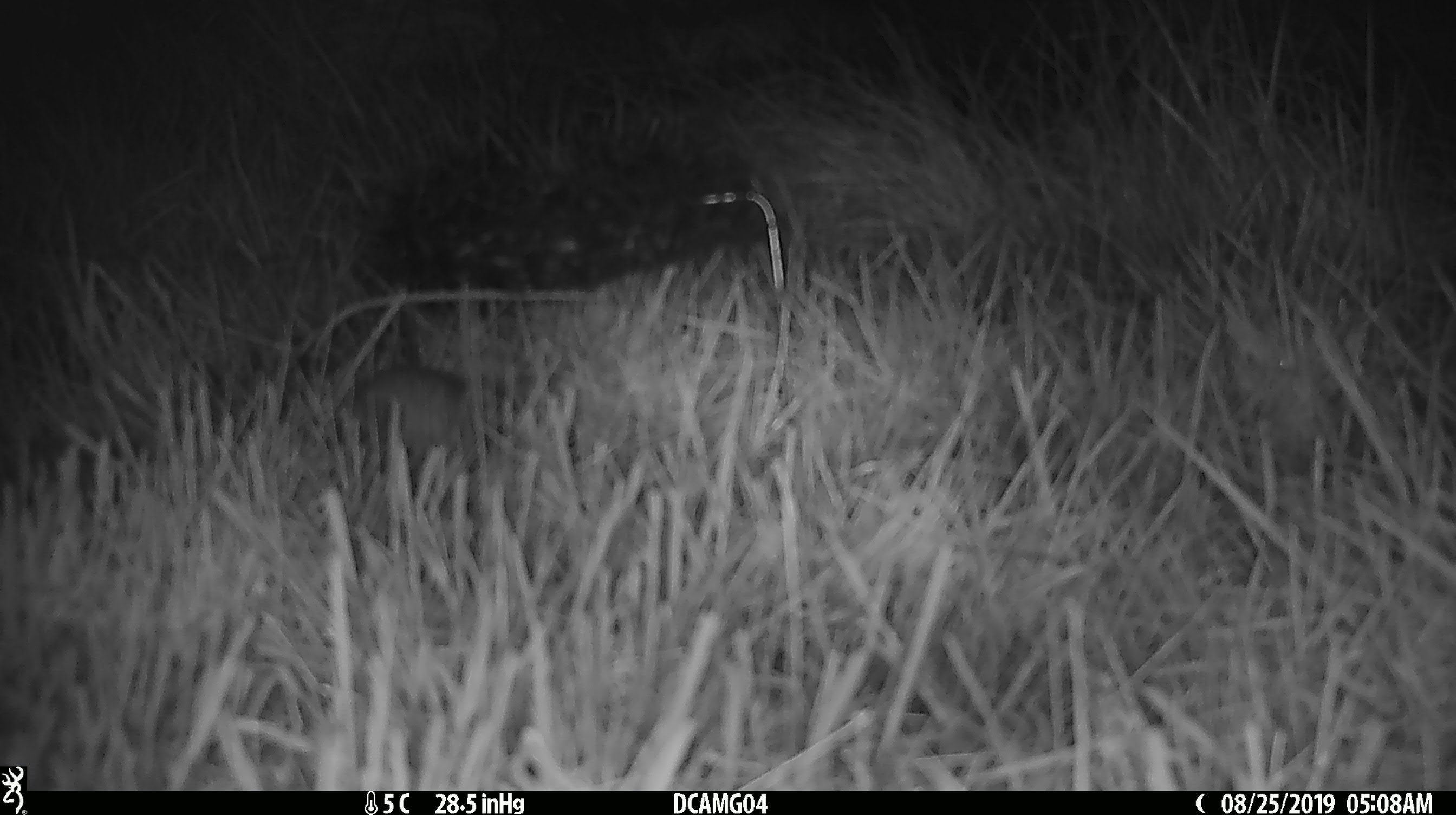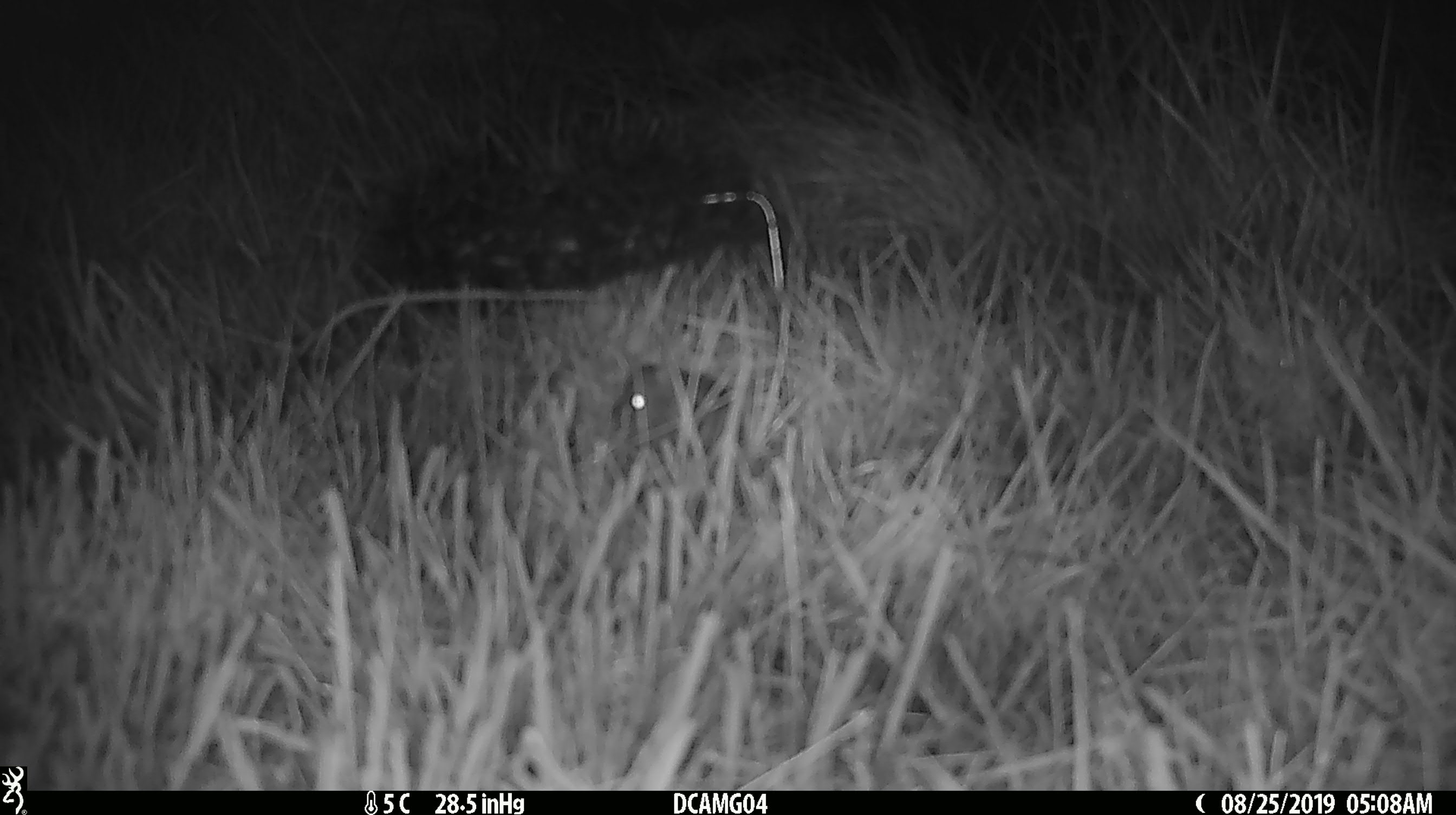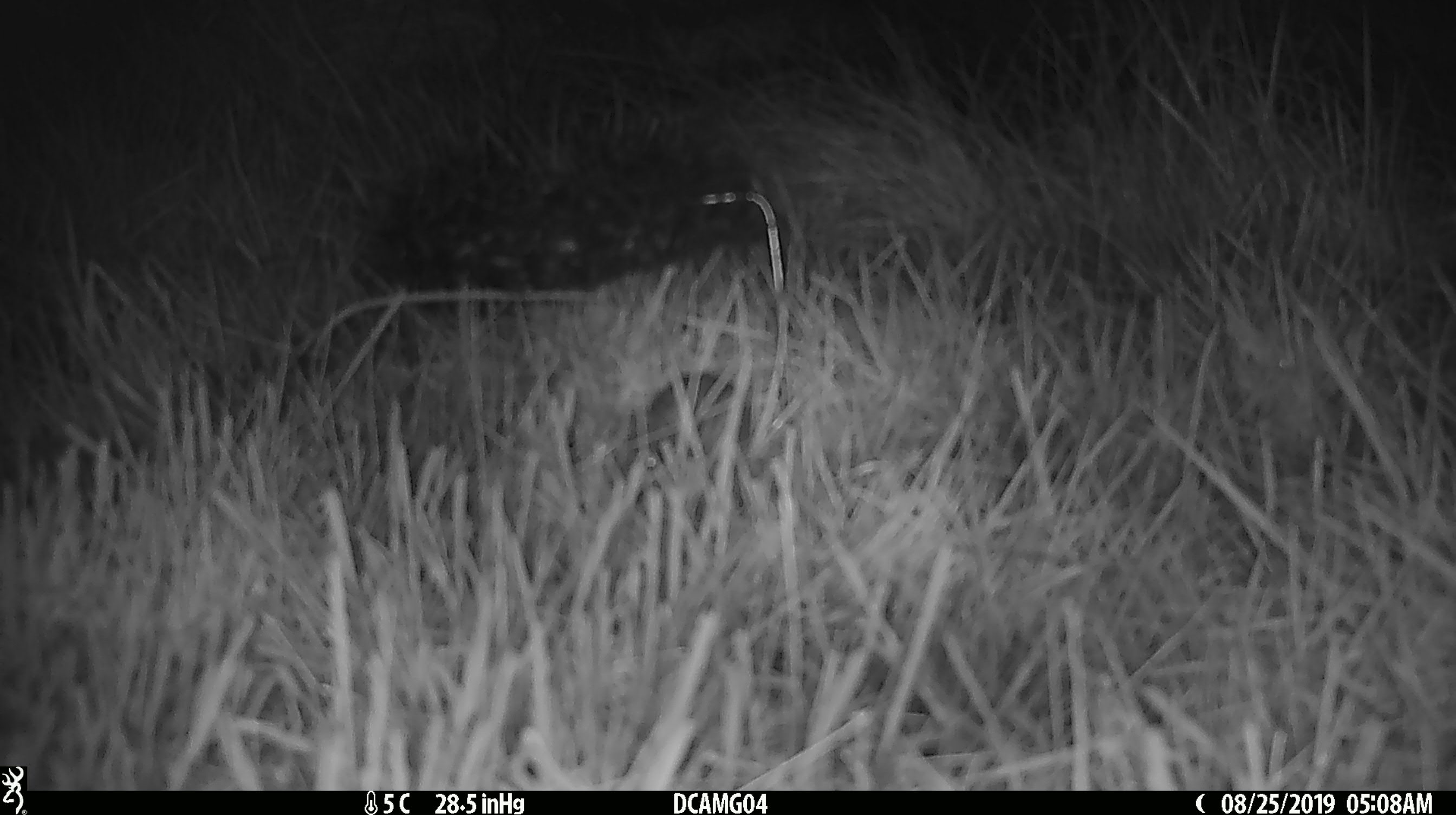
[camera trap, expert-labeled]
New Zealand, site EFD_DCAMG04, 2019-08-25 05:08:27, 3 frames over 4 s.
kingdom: Animalia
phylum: Chordata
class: Mammalia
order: Rodentia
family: Muridae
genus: Mus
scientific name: Mus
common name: mouse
Mouse (Mus).